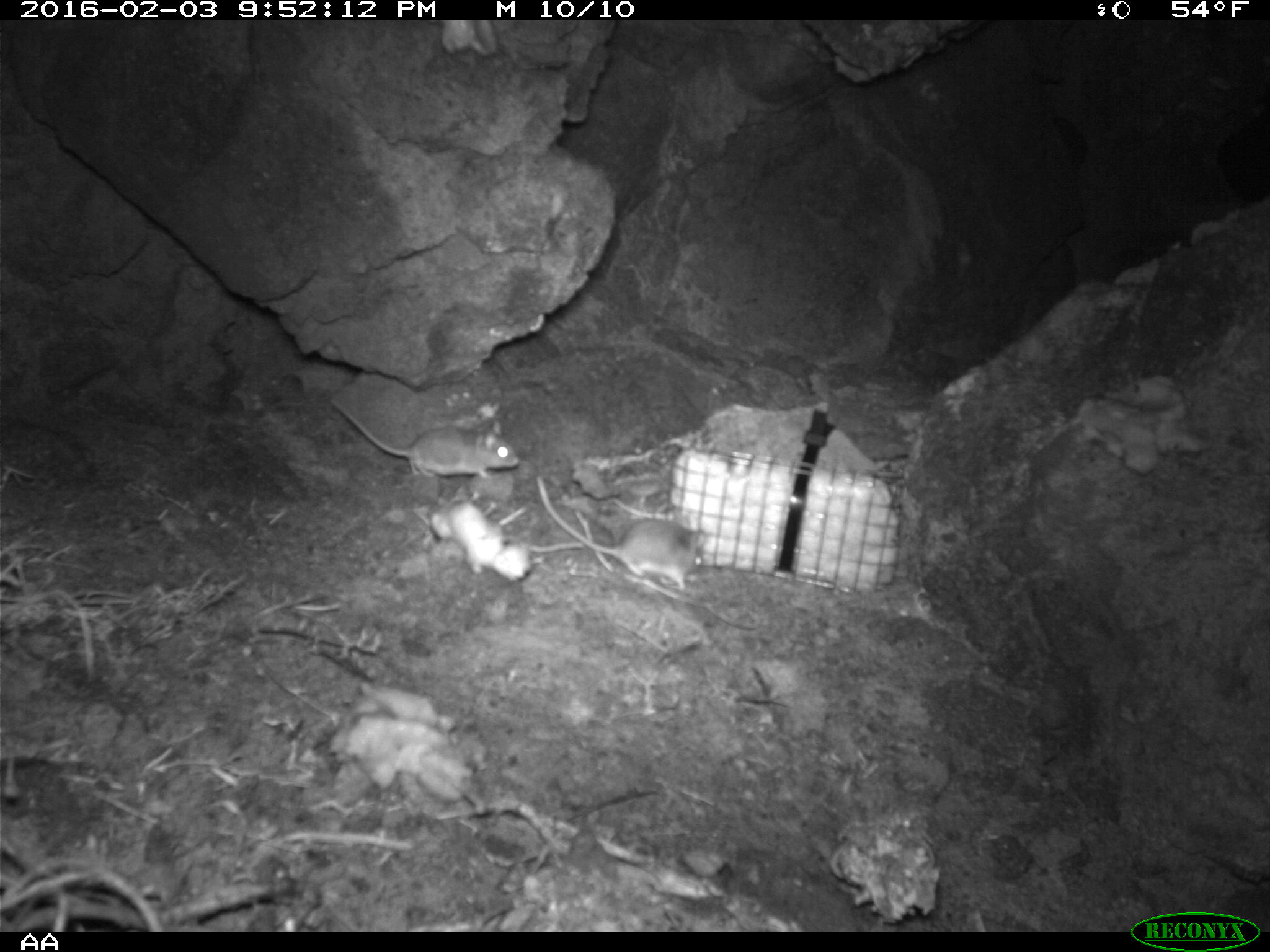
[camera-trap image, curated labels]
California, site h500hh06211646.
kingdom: Animalia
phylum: Chordata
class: Mammalia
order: Rodentia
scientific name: Rodentia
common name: rodent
Rodent (Rodentia).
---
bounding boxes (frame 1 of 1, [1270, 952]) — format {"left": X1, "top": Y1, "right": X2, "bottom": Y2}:
rodent: {"left": 535, "top": 474, "right": 706, "bottom": 594}; {"left": 327, "top": 397, "right": 518, "bottom": 482}; {"left": 487, "top": 516, "right": 585, "bottom": 552}